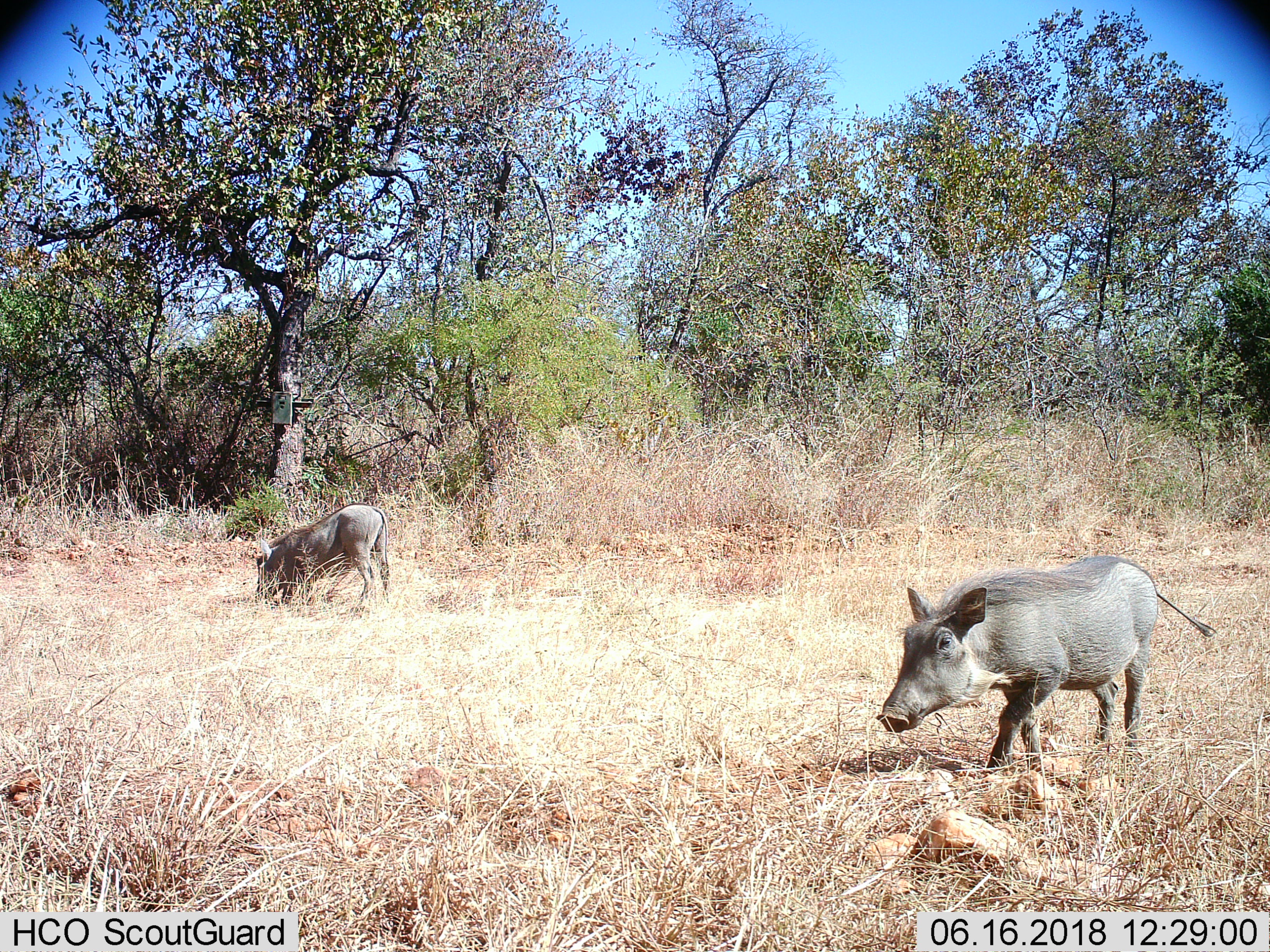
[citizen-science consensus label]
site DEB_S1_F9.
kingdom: Animalia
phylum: Chordata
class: Mammalia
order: Artiodactyla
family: Suidae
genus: Phacochoerus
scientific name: Phacochoerus africanus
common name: warthog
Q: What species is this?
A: Warthog (Phacochoerus africanus).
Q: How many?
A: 2.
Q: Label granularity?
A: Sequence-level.